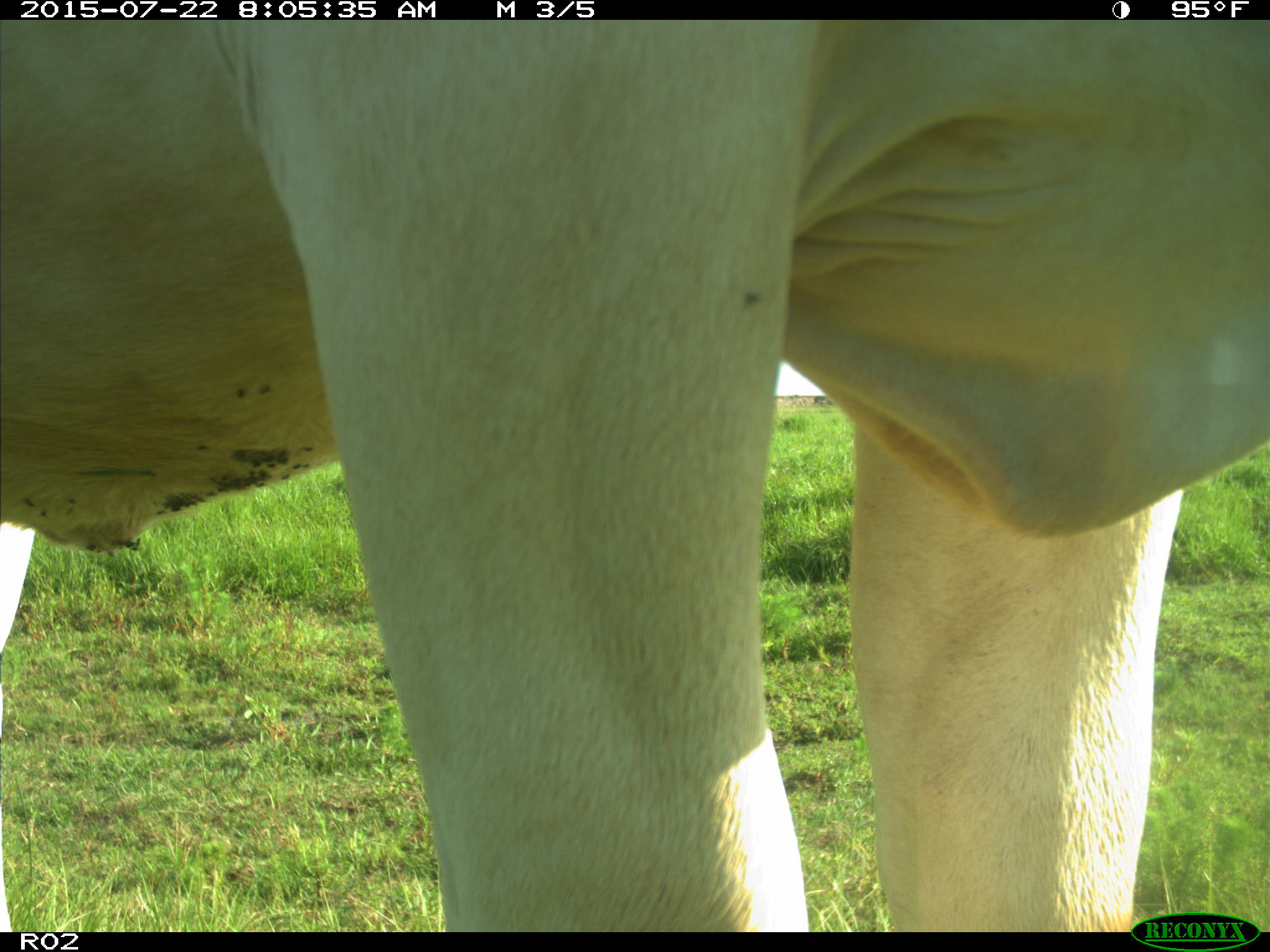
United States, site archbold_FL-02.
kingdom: Animalia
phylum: Chordata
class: Mammalia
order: Artiodactyla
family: Bovidae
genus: Bos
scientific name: Bos taurus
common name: domestic cow